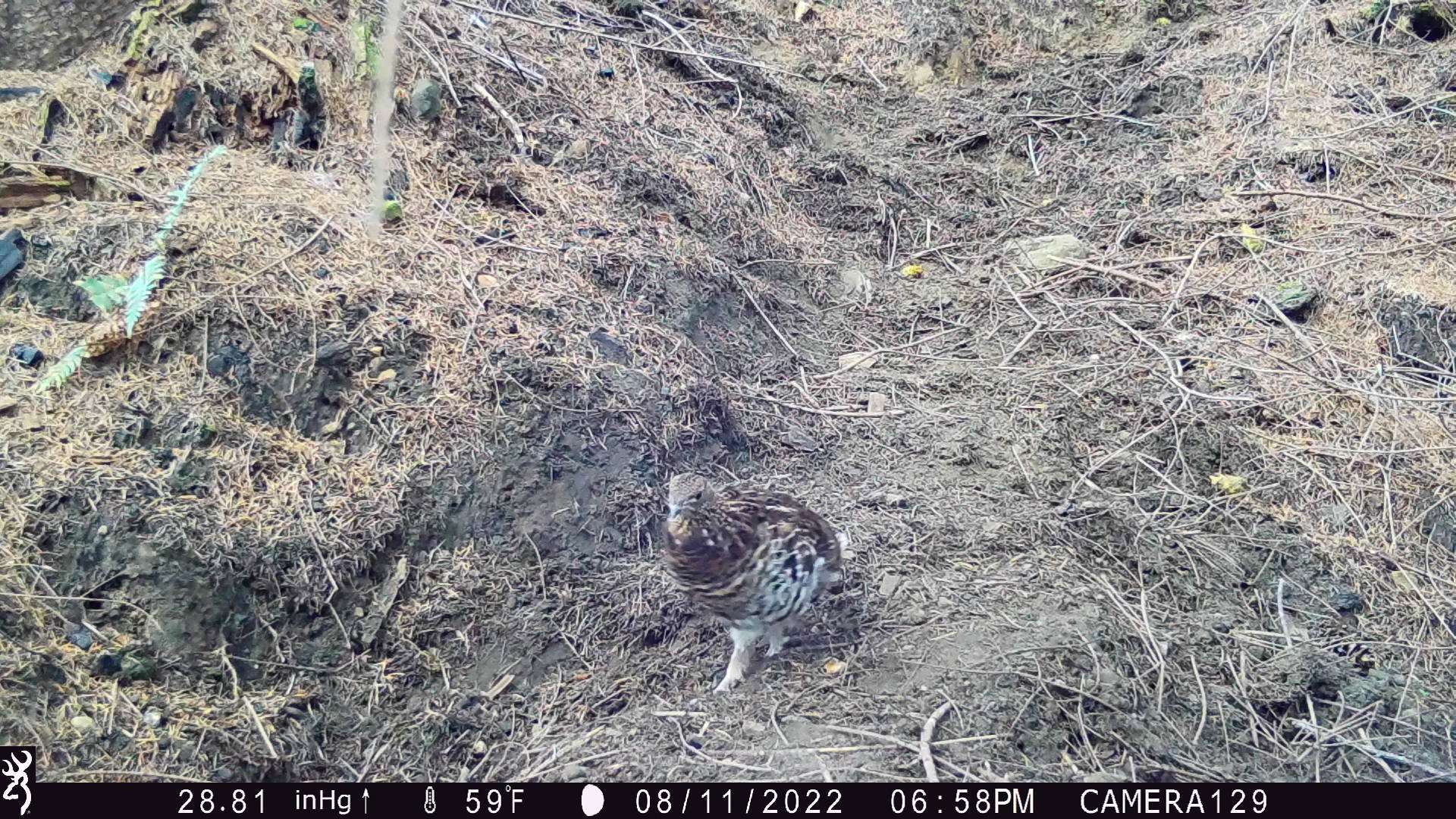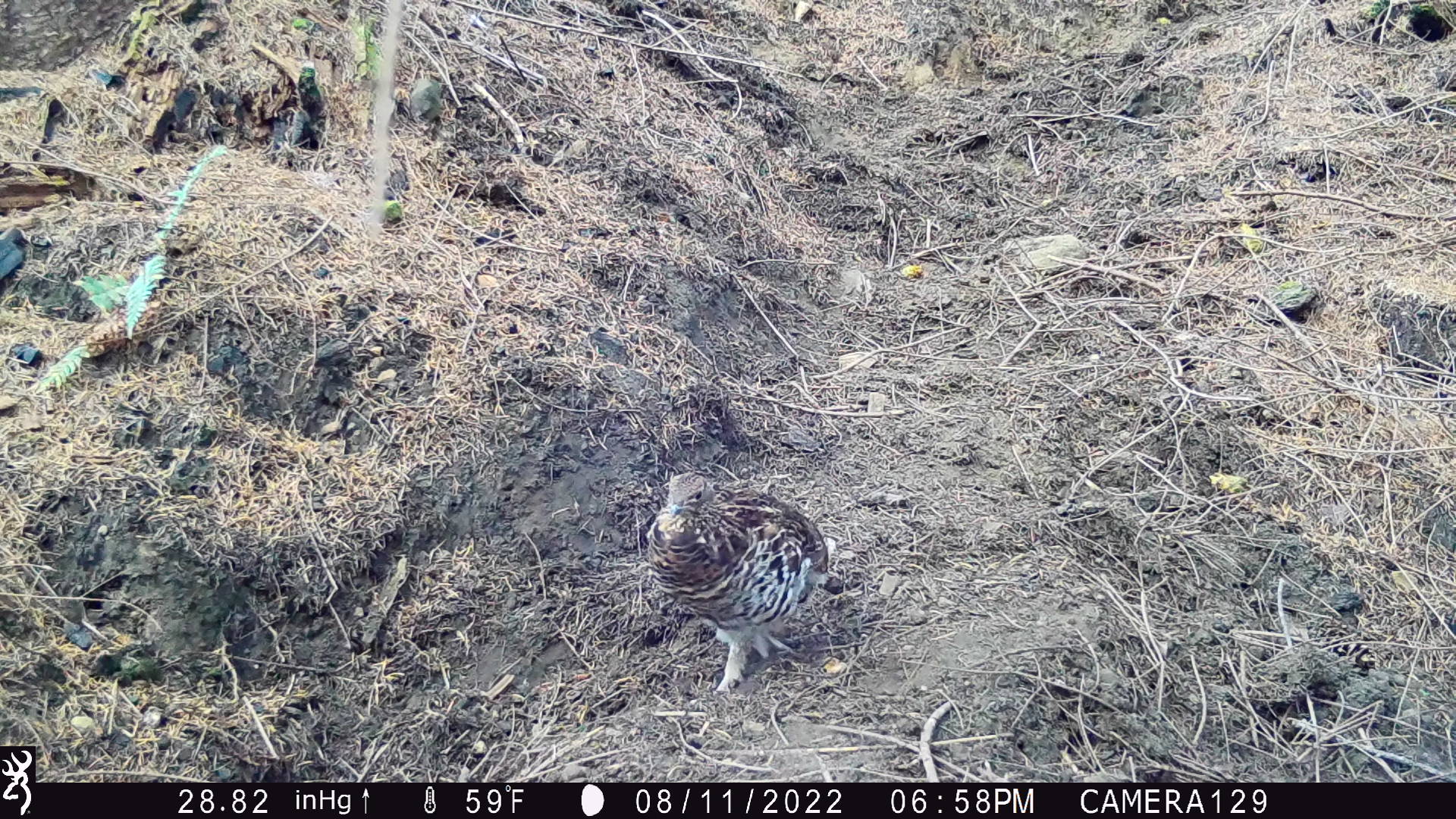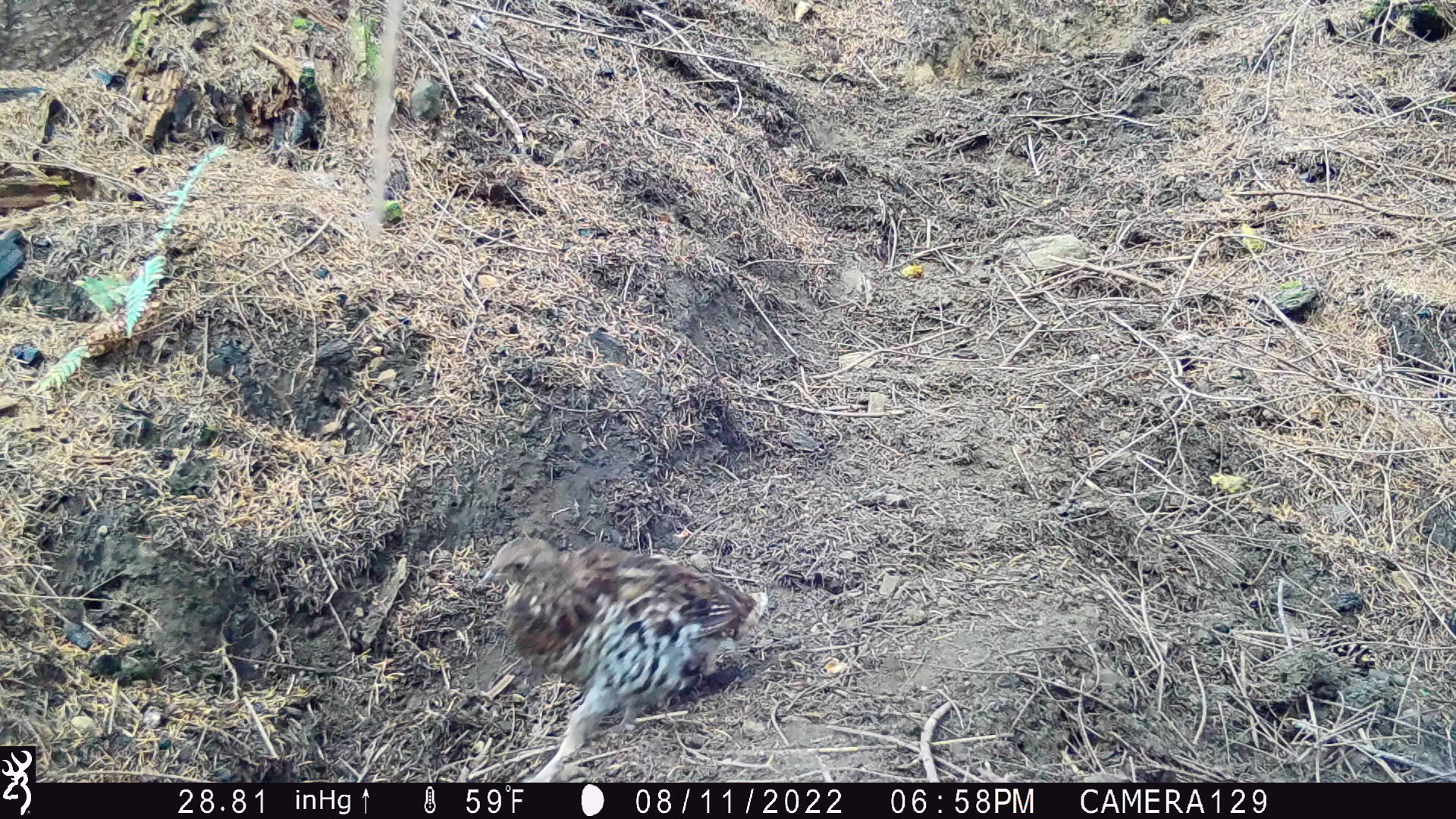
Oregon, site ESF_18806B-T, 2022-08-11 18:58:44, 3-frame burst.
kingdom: Animalia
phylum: Chordata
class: Aves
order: Galliformes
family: Phasianidae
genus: Bonasa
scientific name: Bonasa umbellus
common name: ruffed grouse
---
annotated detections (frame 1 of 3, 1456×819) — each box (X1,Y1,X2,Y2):
ruffed grouse: (652,468,865,697)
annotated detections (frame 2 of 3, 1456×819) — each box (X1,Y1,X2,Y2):
ruffed grouse: (648,471,833,699)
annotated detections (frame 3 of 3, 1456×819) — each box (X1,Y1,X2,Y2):
ruffed grouse: (462,529,776,788)